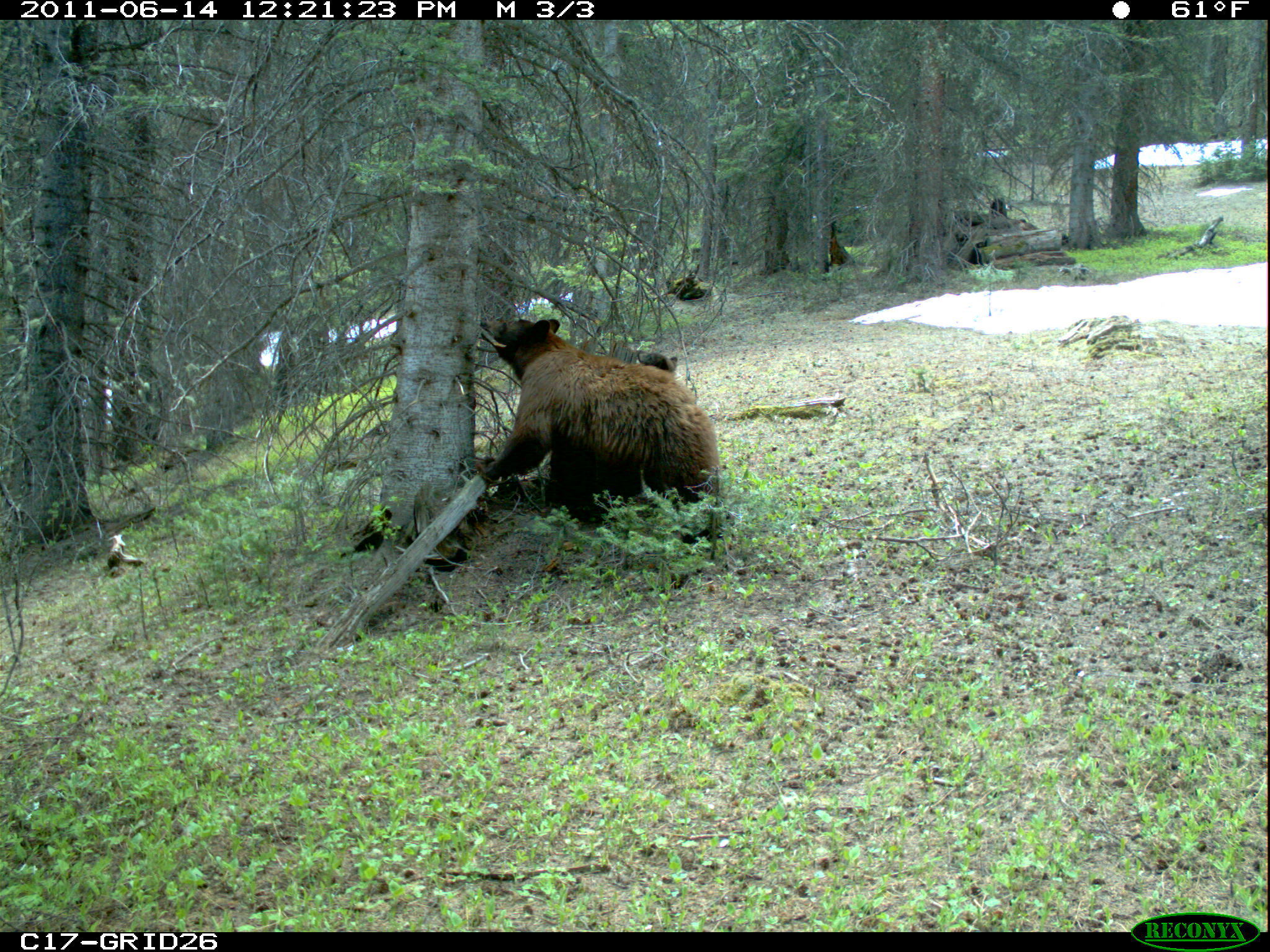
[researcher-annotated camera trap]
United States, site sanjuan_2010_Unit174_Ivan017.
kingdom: Animalia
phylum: Chordata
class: Mammalia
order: Carnivora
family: Ursidae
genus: Ursus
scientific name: Ursus americanus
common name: american black bear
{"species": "Ursus americanus (american black bear)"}